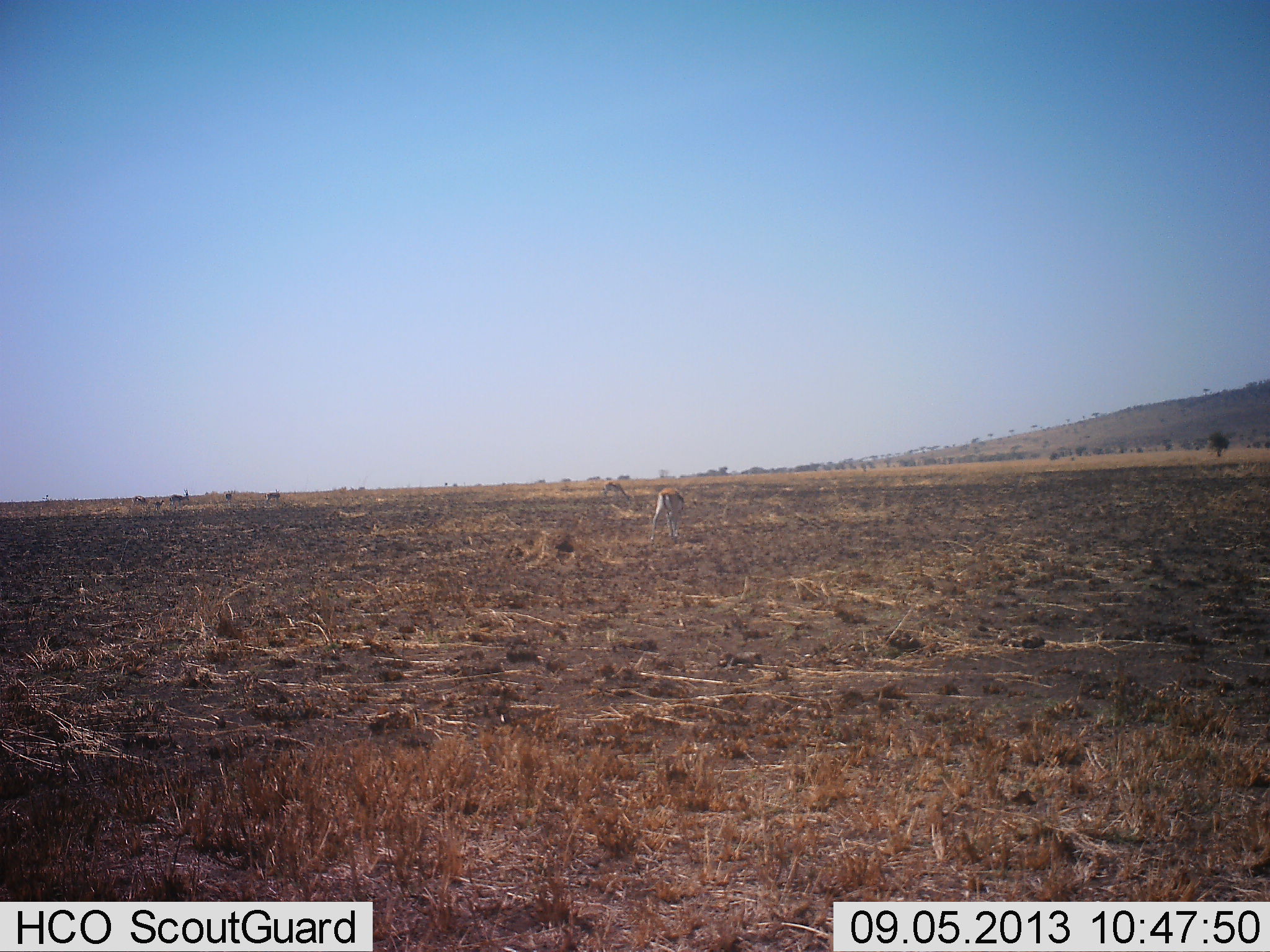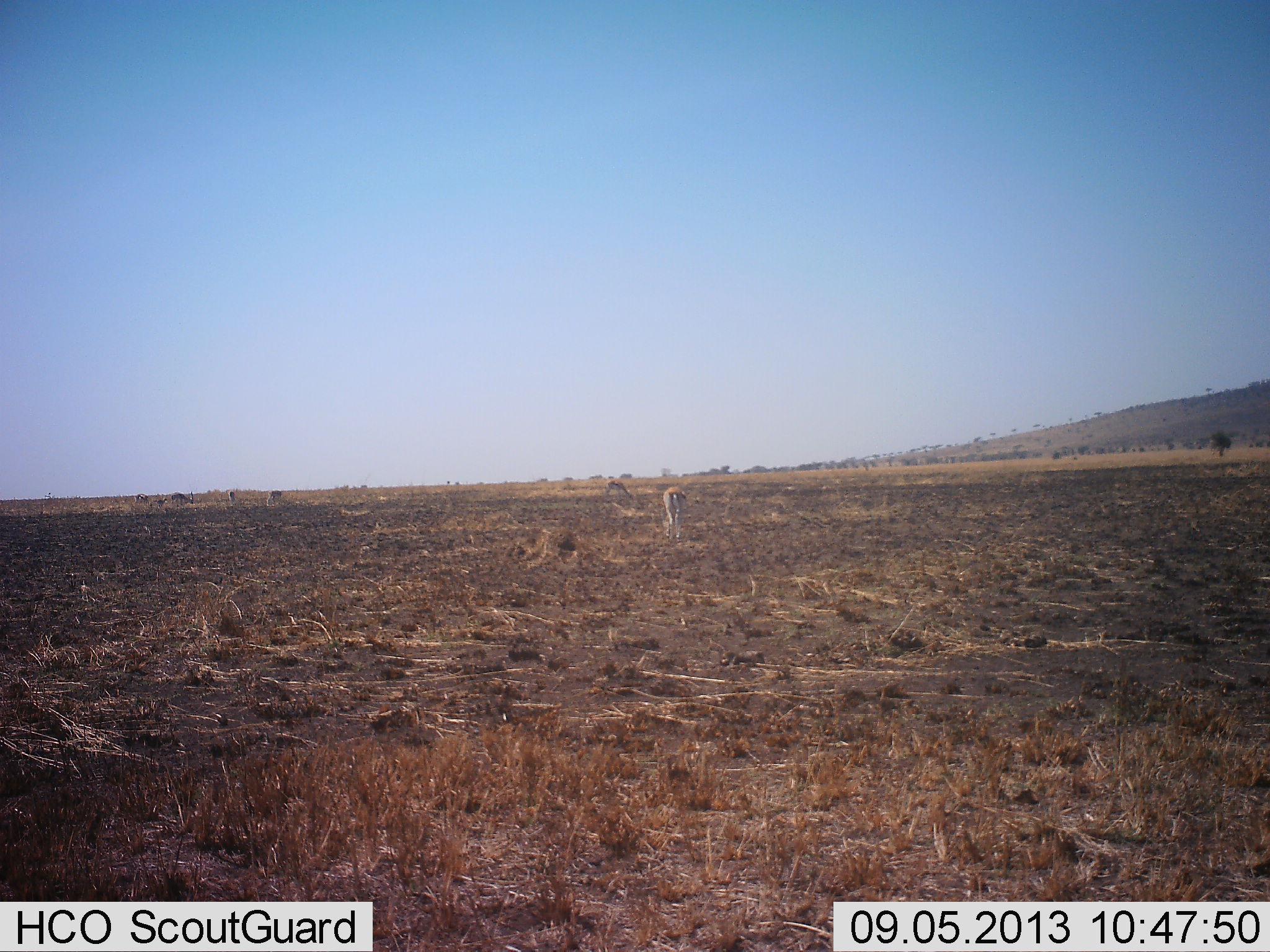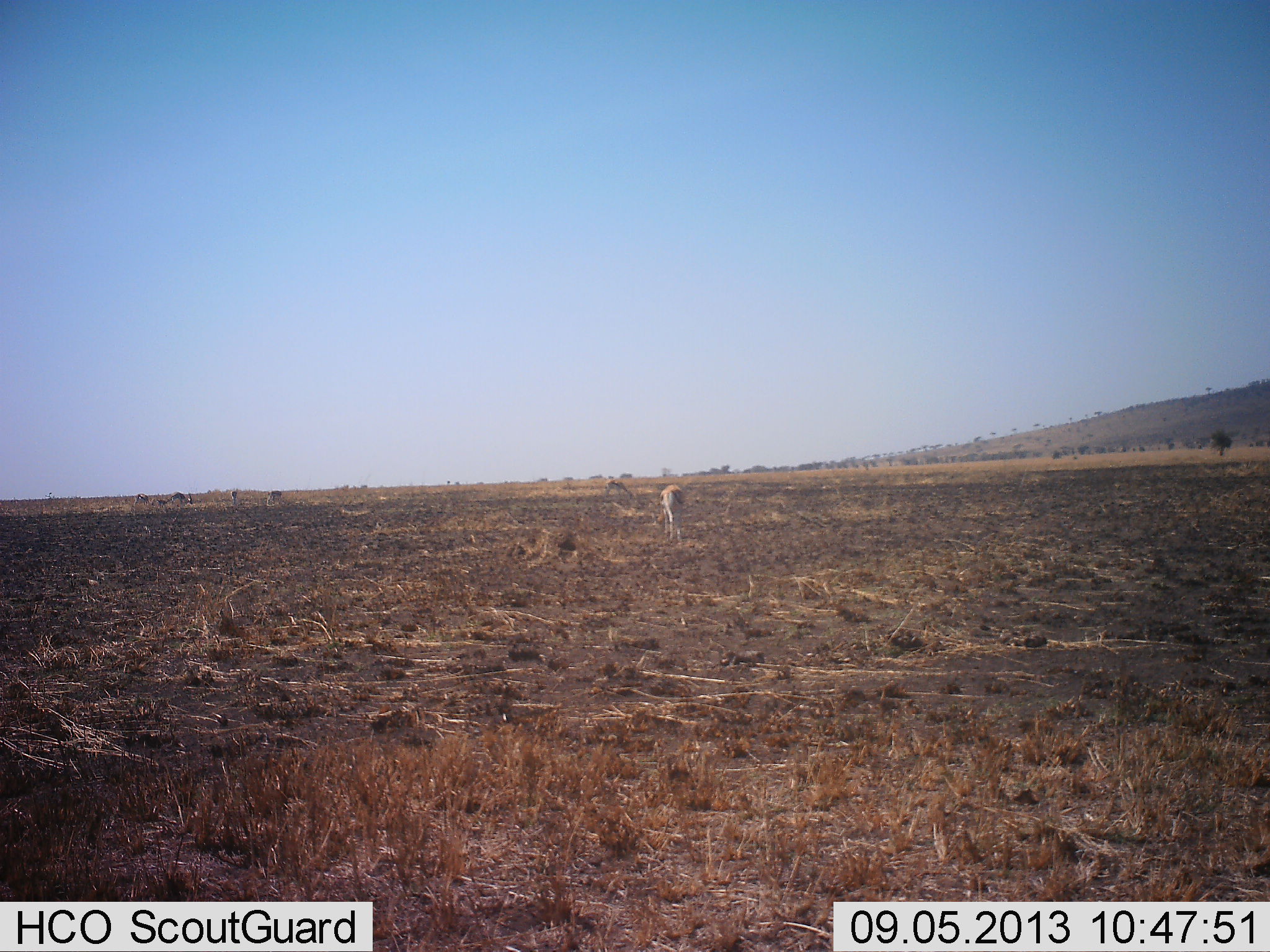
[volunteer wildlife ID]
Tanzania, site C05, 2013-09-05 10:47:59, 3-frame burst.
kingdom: Animalia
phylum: Chordata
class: Mammalia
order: Artiodactyla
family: Bovidae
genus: Eudorcas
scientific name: Eudorcas thomsonii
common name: thomson's gazelle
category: gazellethomsons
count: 2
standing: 18%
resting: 0%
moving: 6%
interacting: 0%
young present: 0%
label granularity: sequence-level